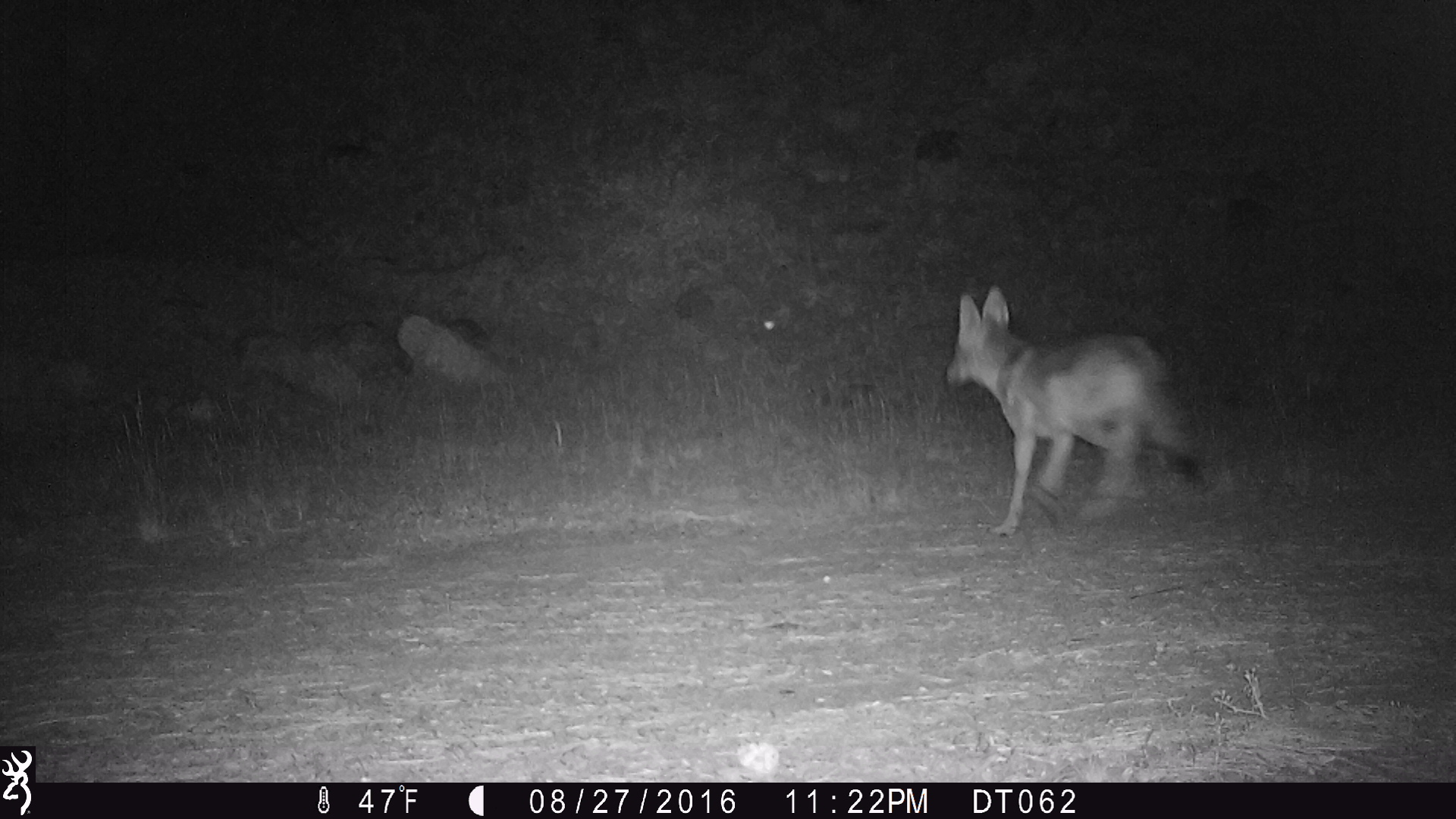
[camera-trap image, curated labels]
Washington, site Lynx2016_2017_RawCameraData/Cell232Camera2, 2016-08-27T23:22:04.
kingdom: Animalia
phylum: Chordata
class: Mammalia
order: Carnivora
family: Canidae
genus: Canis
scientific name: Canis latrans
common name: coyote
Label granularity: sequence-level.